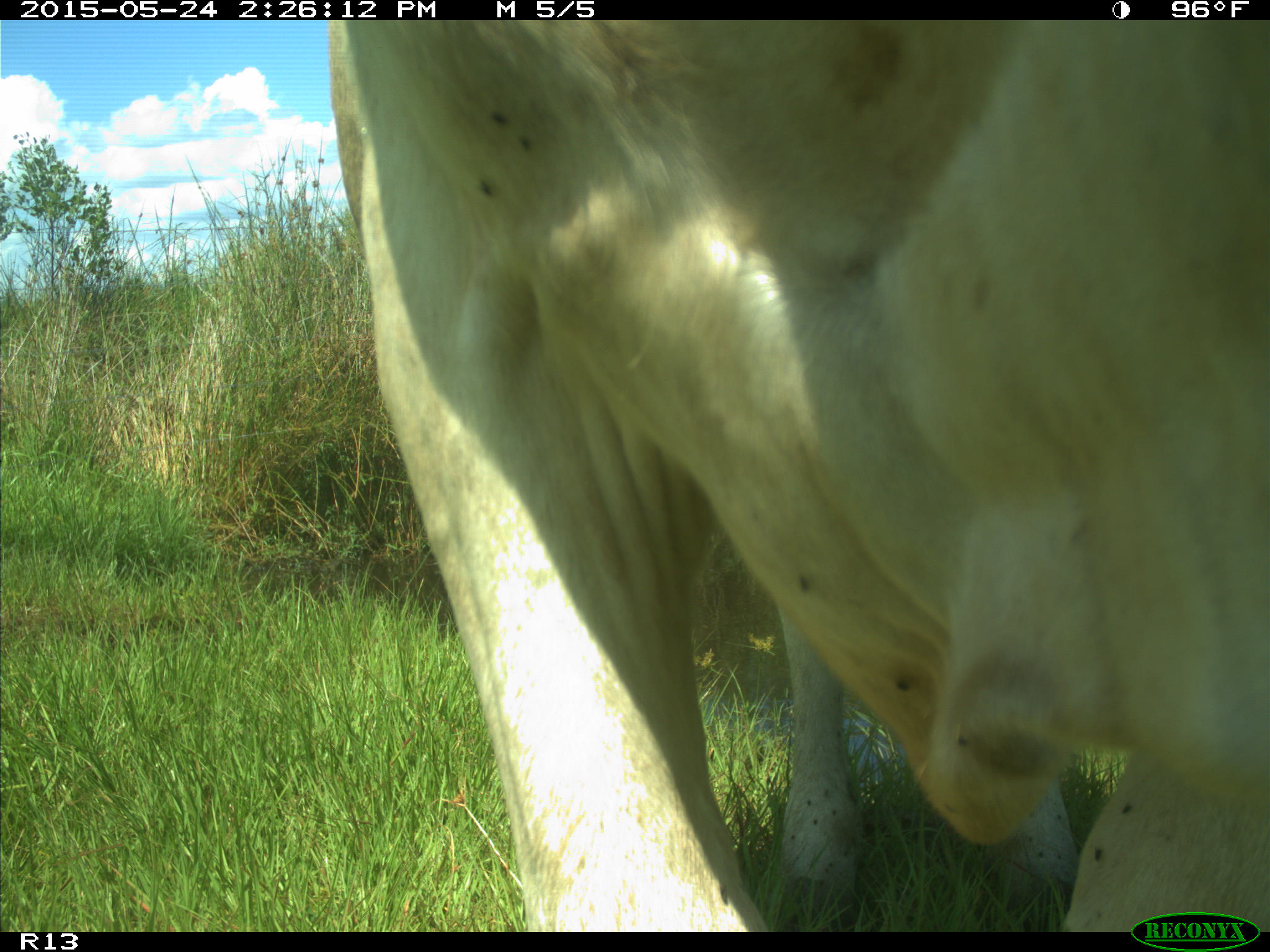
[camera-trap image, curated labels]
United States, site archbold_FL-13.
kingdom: Animalia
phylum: Chordata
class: Mammalia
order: Artiodactyla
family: Bovidae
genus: Bos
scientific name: Bos taurus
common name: domestic cow